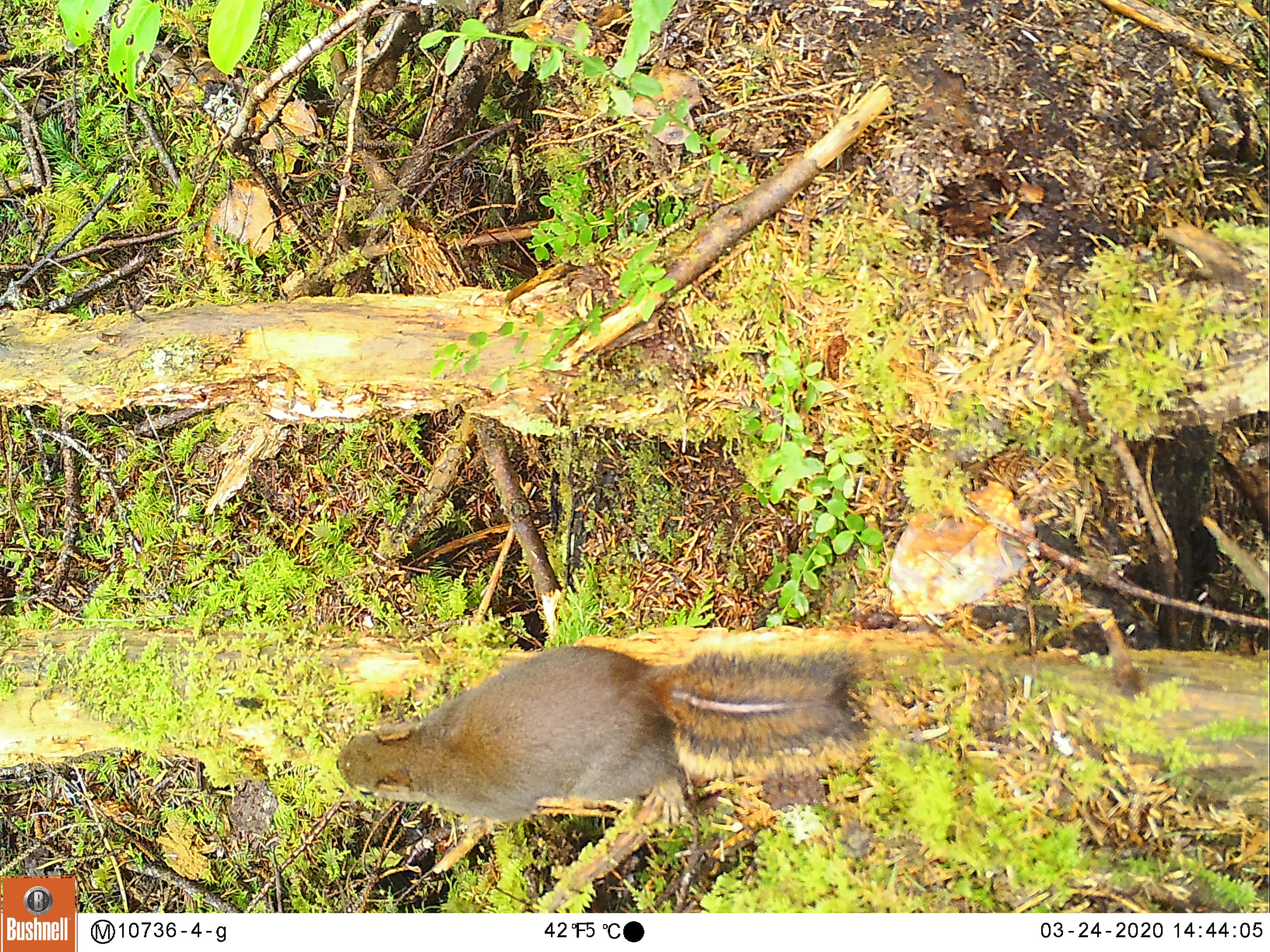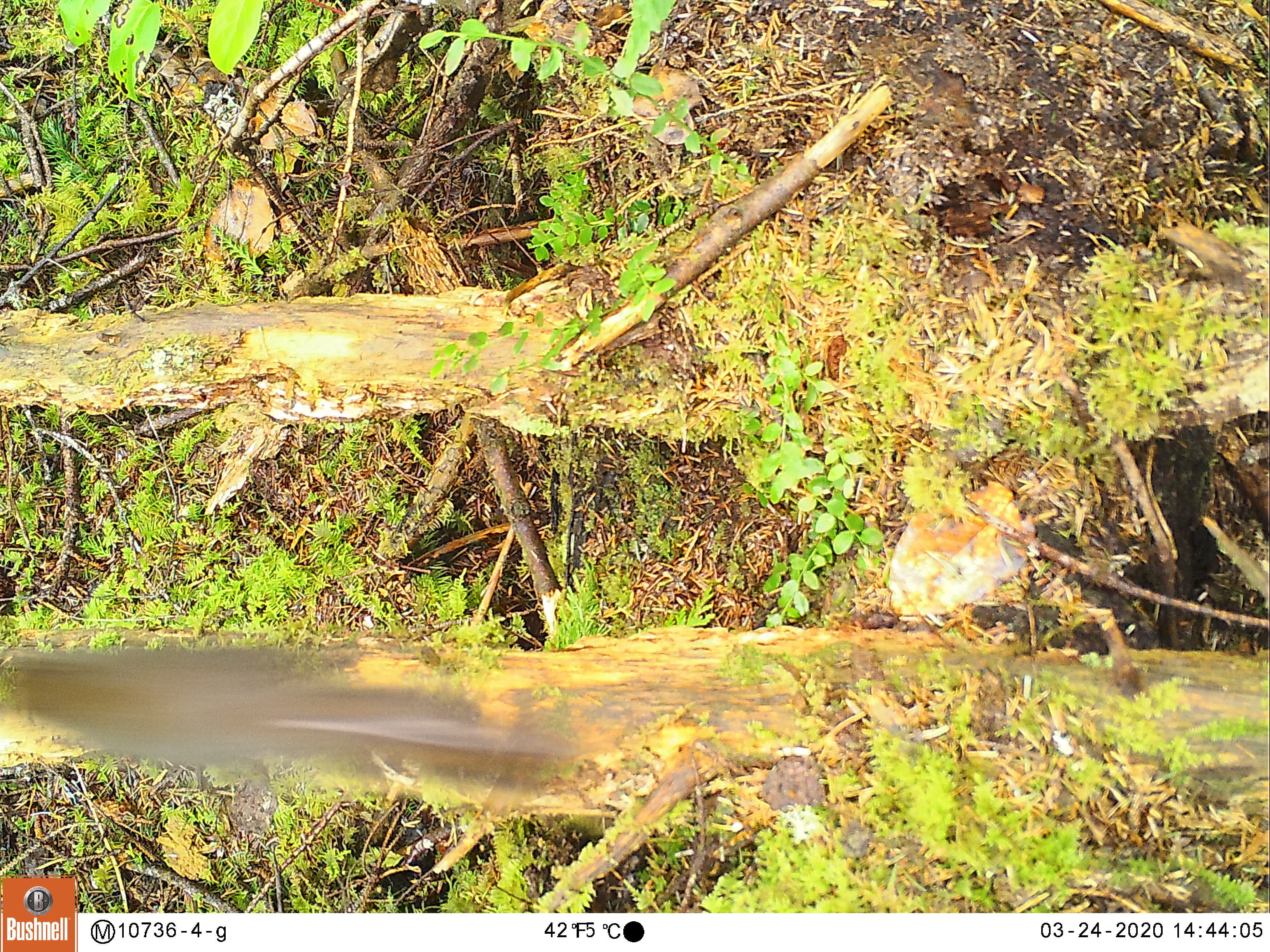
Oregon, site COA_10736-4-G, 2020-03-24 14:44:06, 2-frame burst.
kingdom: Animalia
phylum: Chordata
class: Mammalia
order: Rodentia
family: Sciuridae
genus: Tamiasciurus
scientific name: Tamiasciurus douglasii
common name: douglas squirrel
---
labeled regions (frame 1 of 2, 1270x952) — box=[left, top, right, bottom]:
douglas squirrel: box=[324, 650, 867, 828]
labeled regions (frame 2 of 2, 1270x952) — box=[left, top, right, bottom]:
douglas squirrel: box=[12, 647, 508, 774]